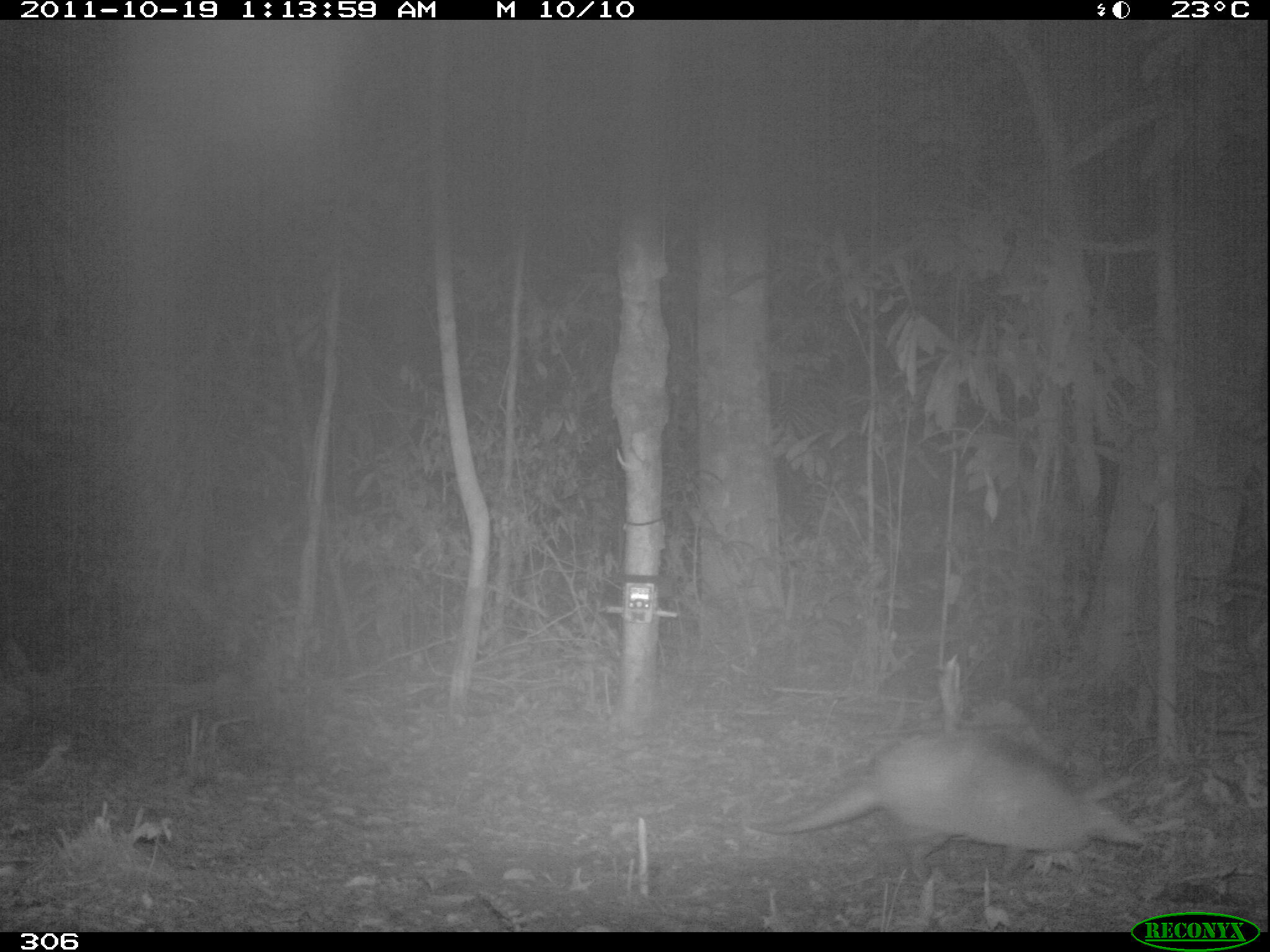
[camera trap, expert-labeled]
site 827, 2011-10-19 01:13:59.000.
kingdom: Animalia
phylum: Chordata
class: Mammalia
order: Cingulata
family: Dasypodidae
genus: Dasypus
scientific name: Dasypus kappleri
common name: greater long-nosed armadillo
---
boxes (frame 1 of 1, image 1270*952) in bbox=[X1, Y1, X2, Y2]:
dasypus kappleri: bbox=[741, 726, 1147, 880]